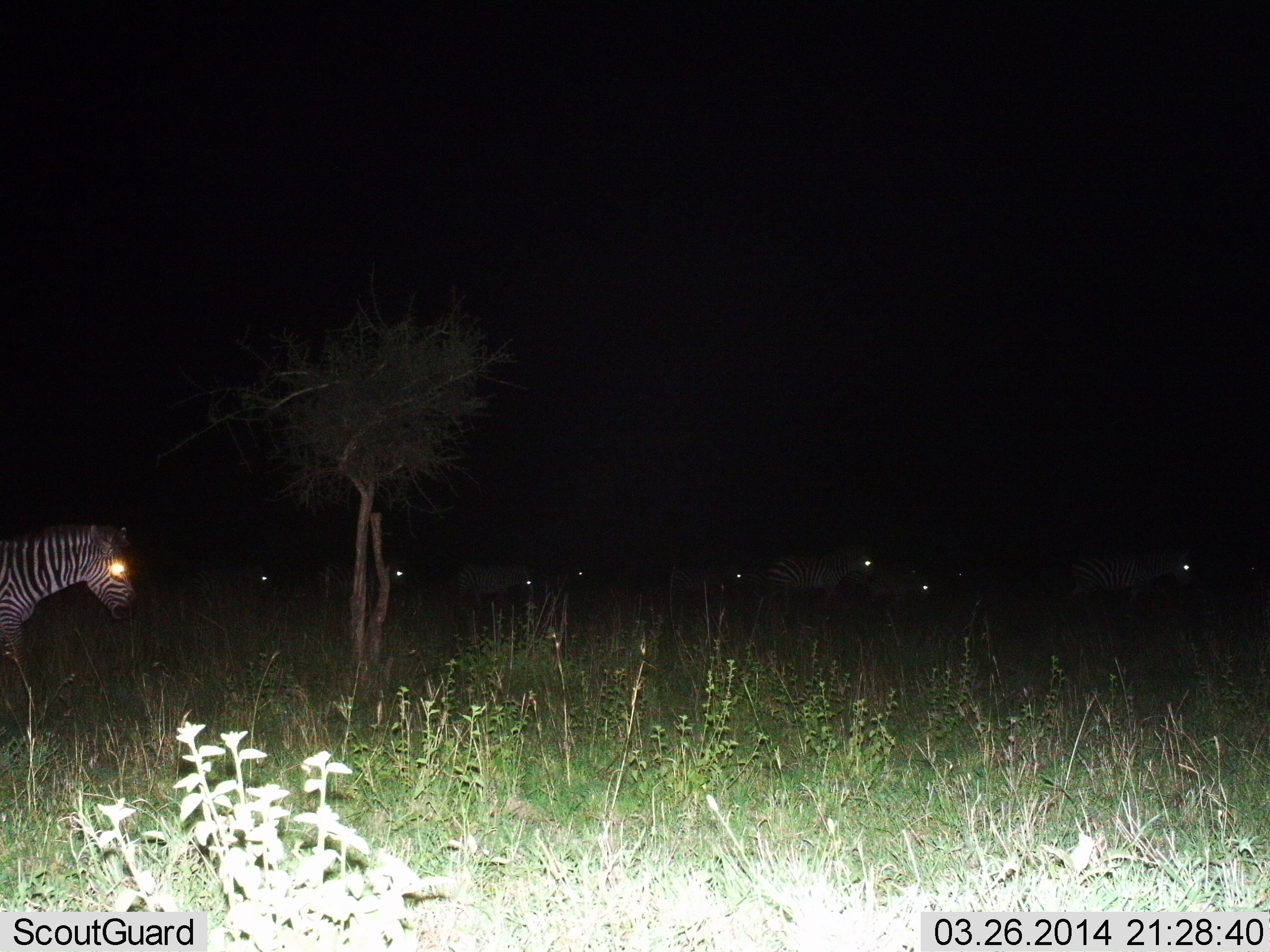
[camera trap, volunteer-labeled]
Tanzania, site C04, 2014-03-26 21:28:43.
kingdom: Animalia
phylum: Chordata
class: Mammalia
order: Perissodactyla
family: Equidae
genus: Equus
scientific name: Equus quagga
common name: plains zebra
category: zebra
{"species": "zebra (plains zebra) (Equus quagga)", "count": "9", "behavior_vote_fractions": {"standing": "30%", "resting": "0%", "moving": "70%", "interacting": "0%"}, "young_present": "0%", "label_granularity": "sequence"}